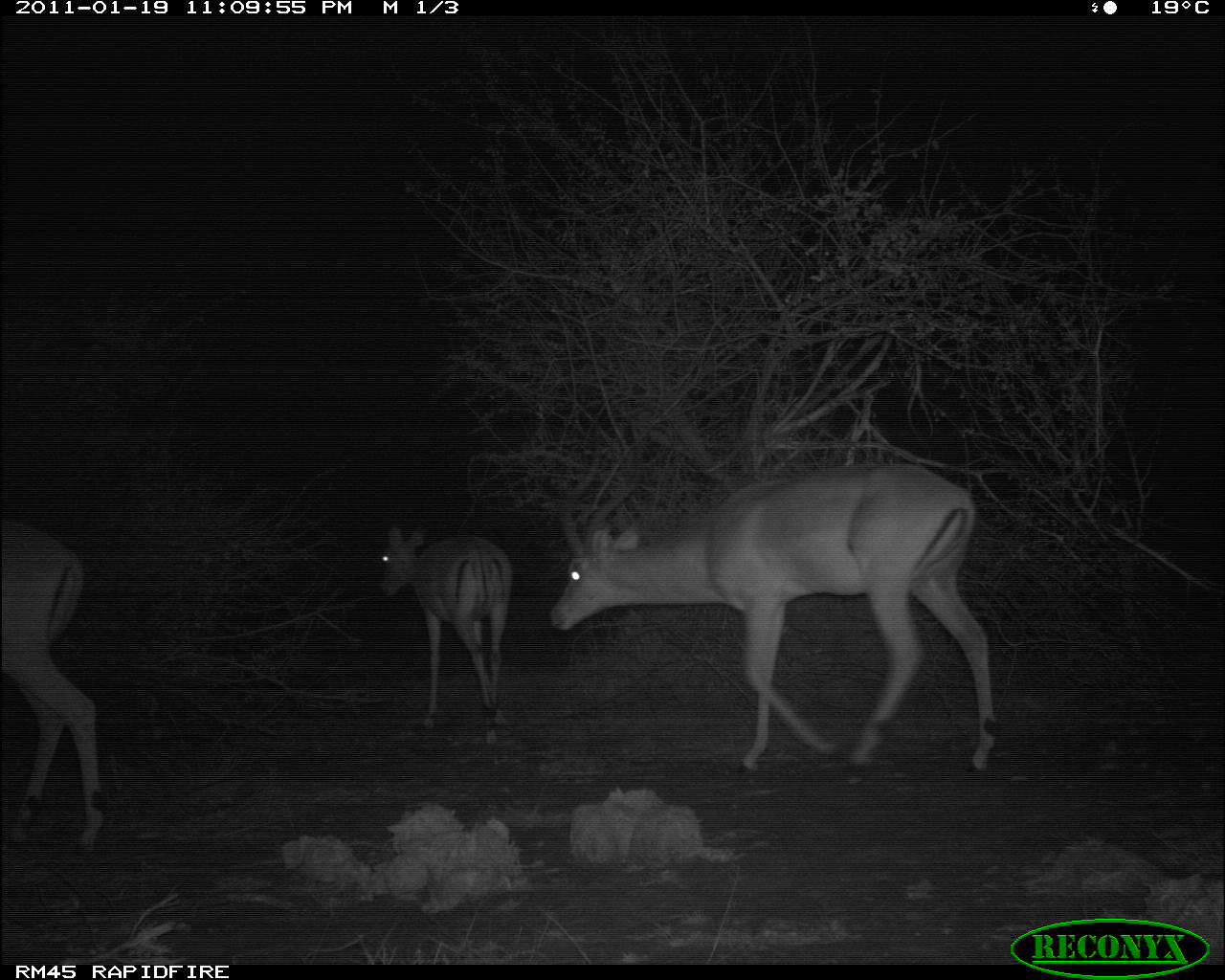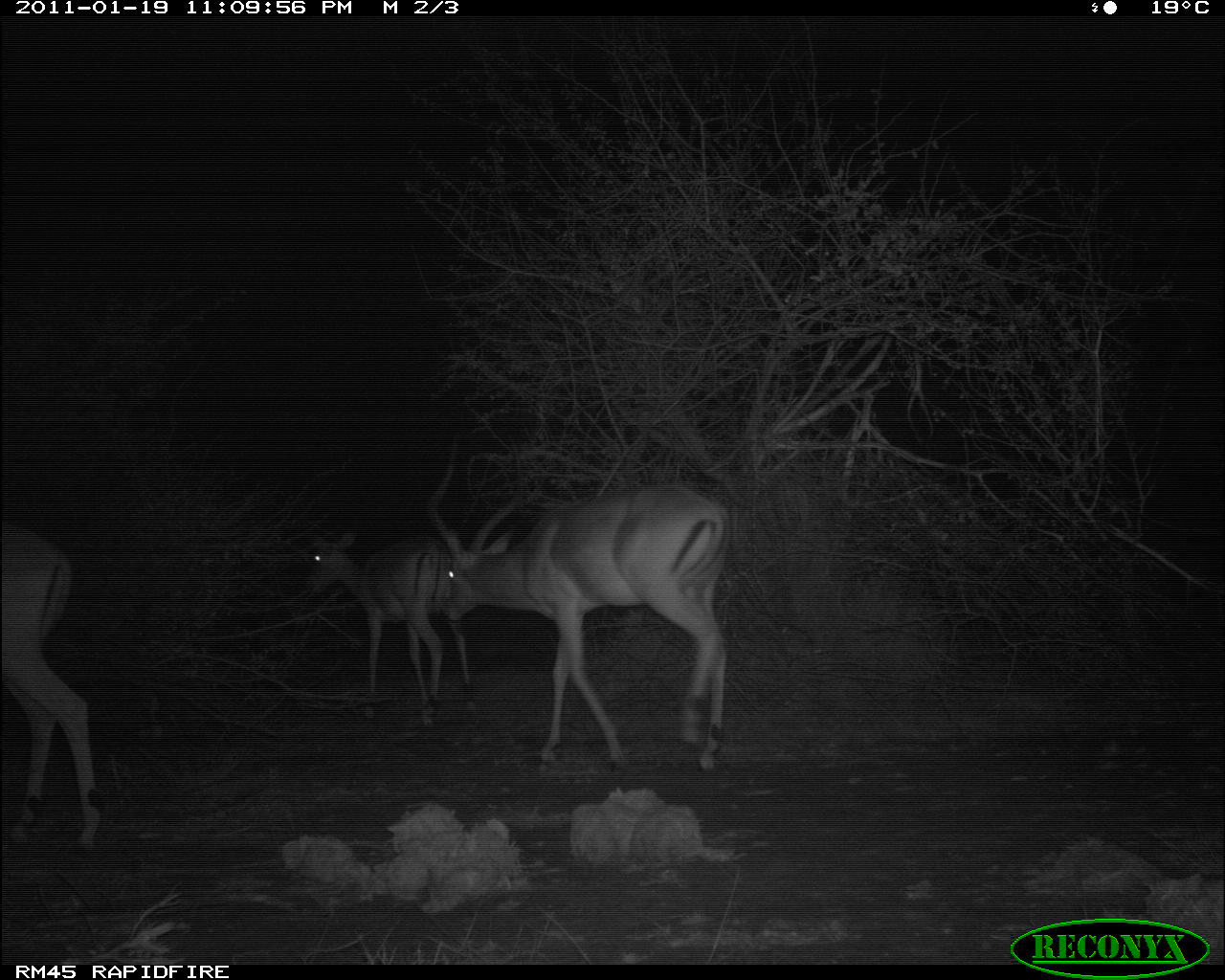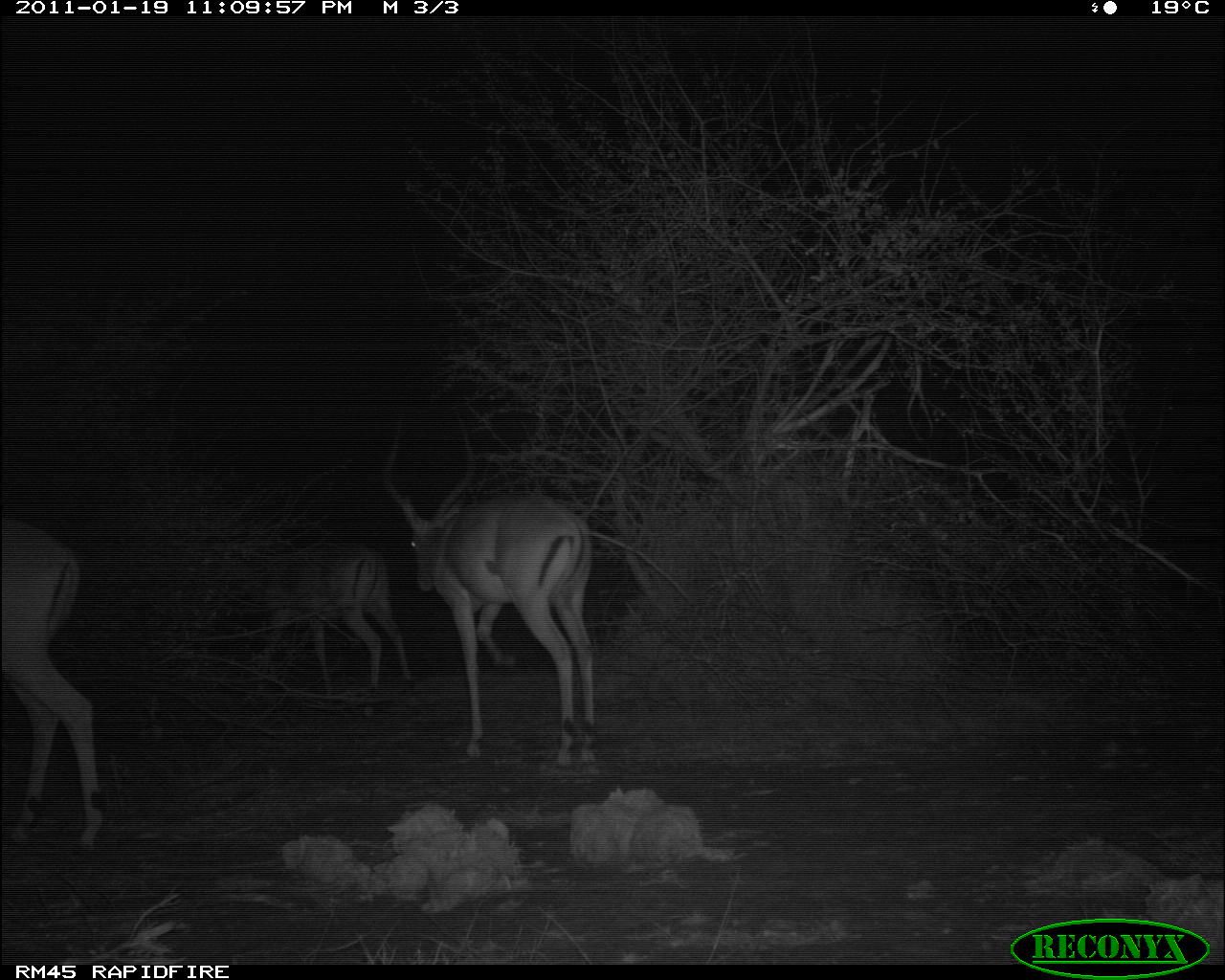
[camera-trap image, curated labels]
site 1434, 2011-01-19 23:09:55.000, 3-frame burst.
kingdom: Animalia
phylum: Chordata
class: Mammalia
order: Artiodactyla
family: Bovidae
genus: Aepyceros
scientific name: Aepyceros melampus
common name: impala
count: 3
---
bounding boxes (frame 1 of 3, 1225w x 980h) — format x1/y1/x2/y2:
aepyceros melampus: 545/460/998/775; 0/516/105/852; 378/526/514/745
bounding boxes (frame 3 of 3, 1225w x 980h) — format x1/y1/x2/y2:
aepyceros melampus: 380/411/596/769; 0/516/105/852; 232/538/411/701